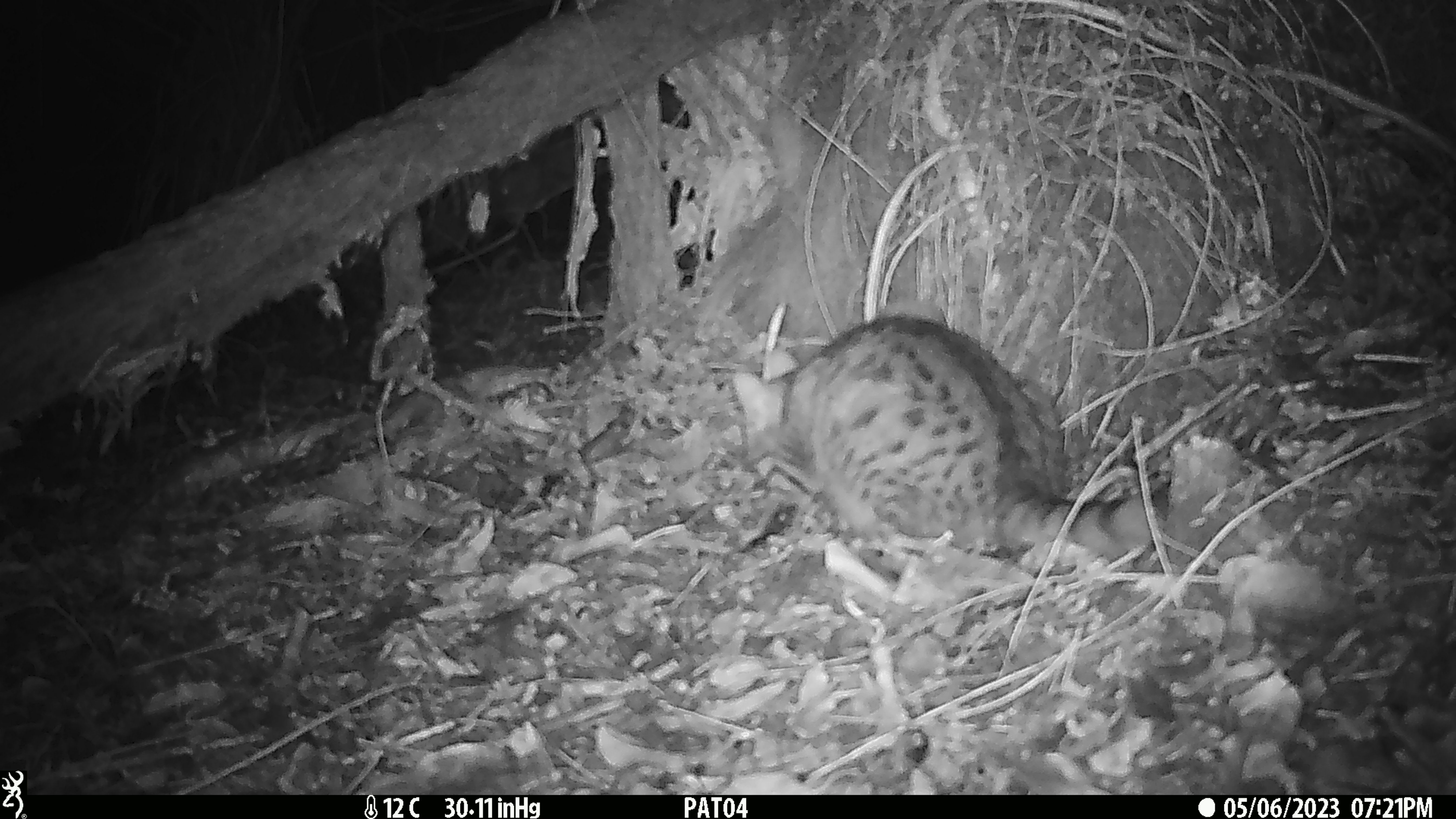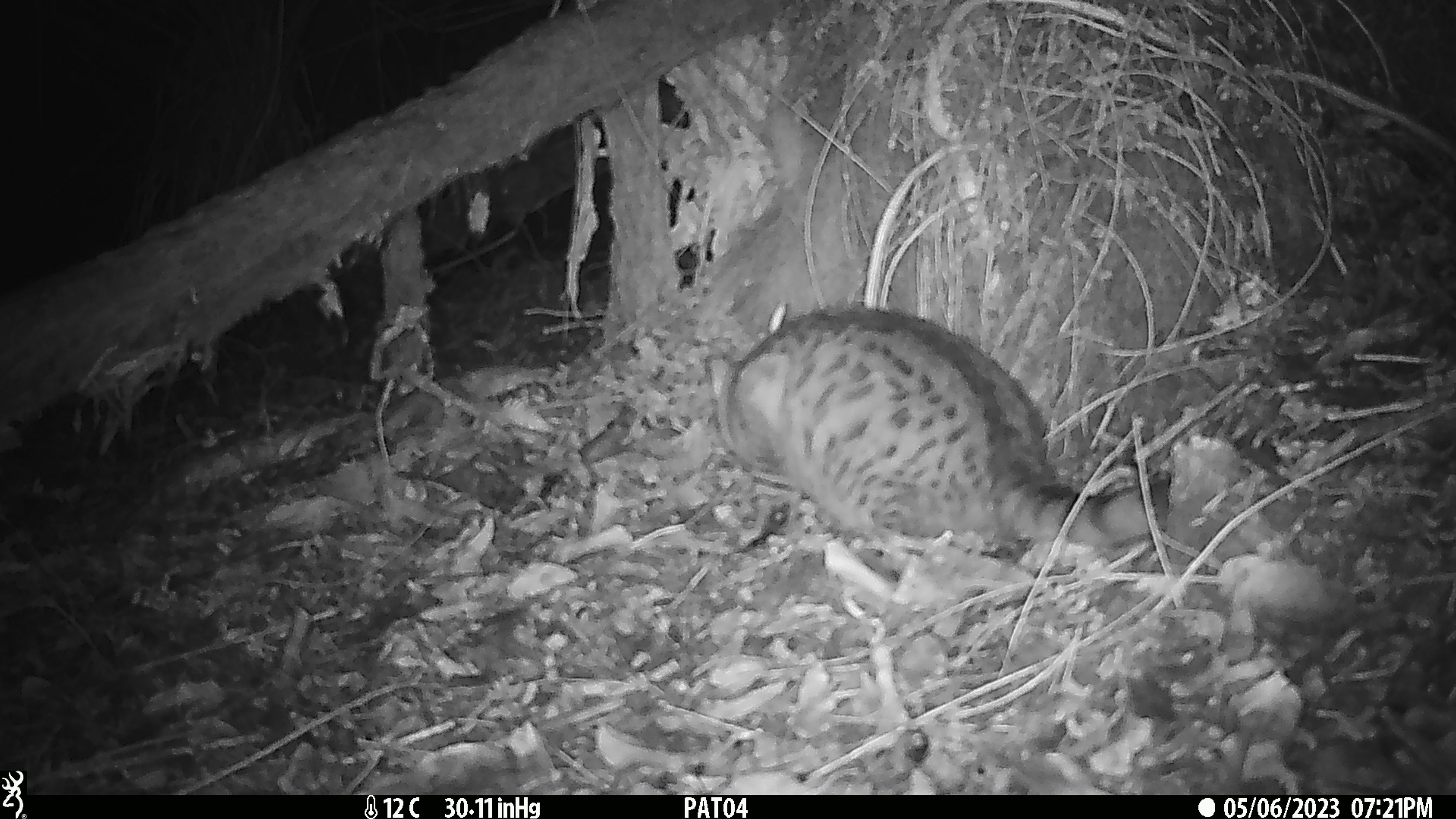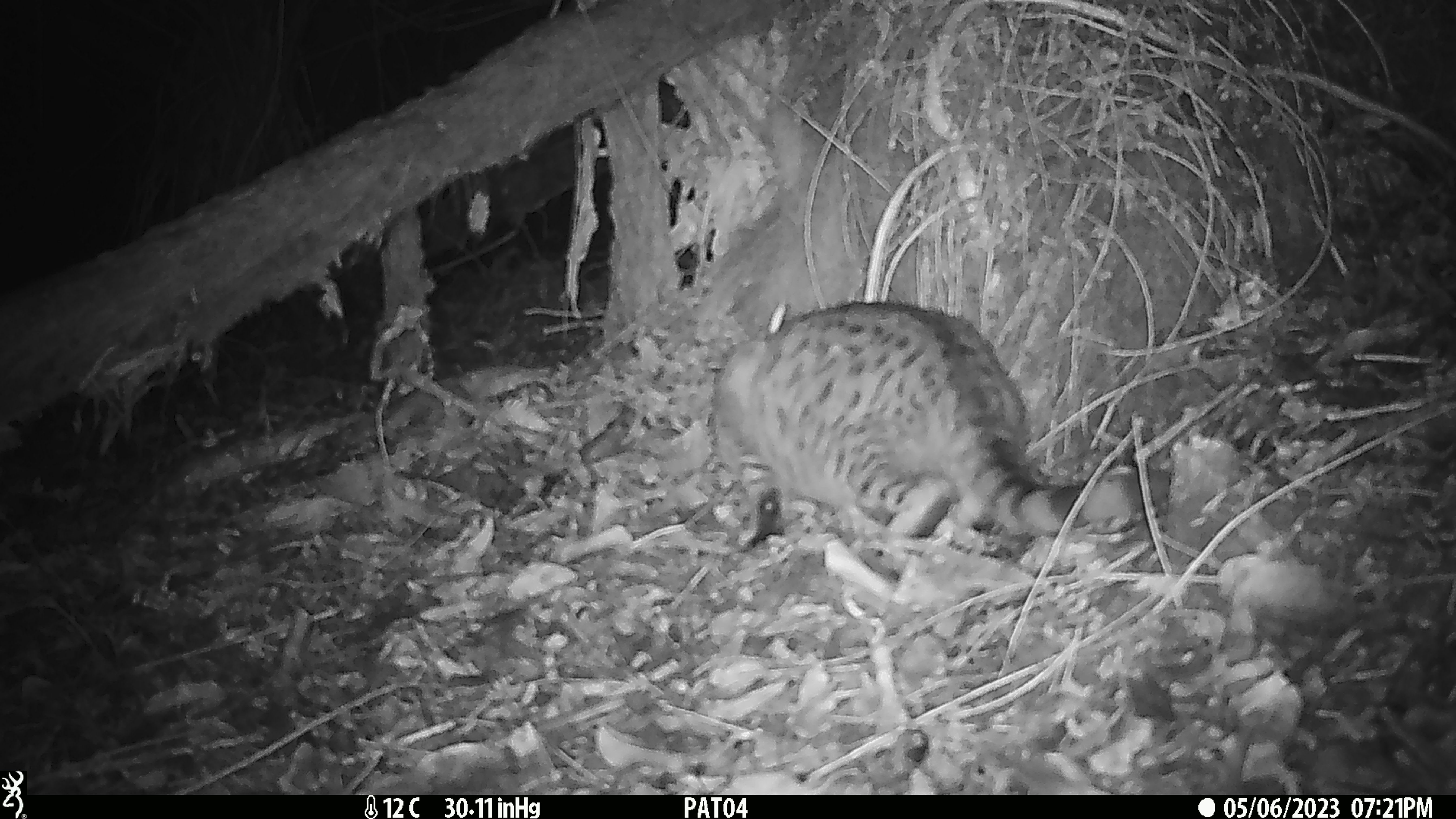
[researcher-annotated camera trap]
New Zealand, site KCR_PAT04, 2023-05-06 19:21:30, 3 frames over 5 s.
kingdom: Animalia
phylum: Chordata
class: Mammalia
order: Carnivora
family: Felidae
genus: Felis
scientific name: Felis catus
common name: domestic cat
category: cat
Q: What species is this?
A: Cat (domestic cat) (Felis catus).